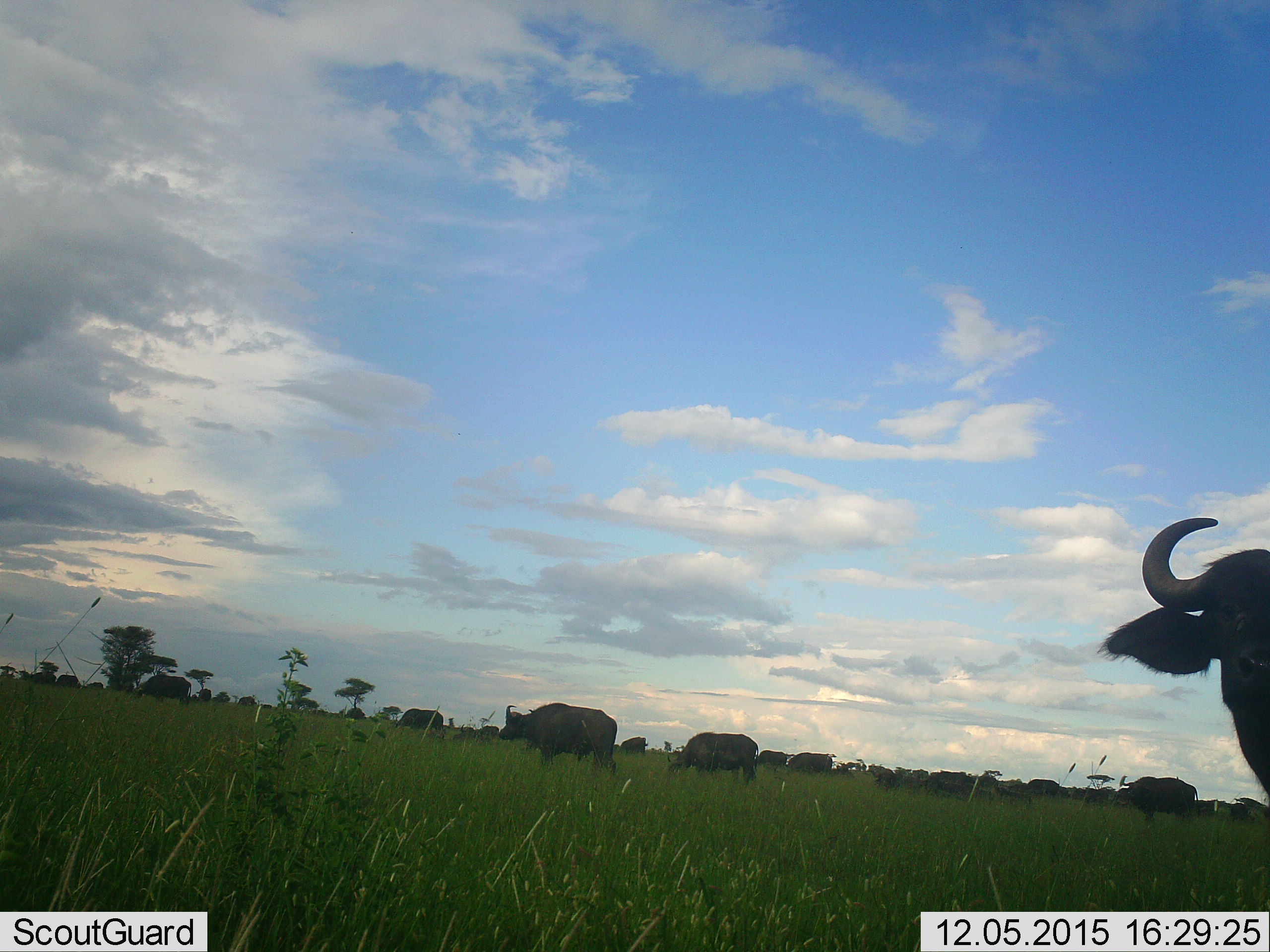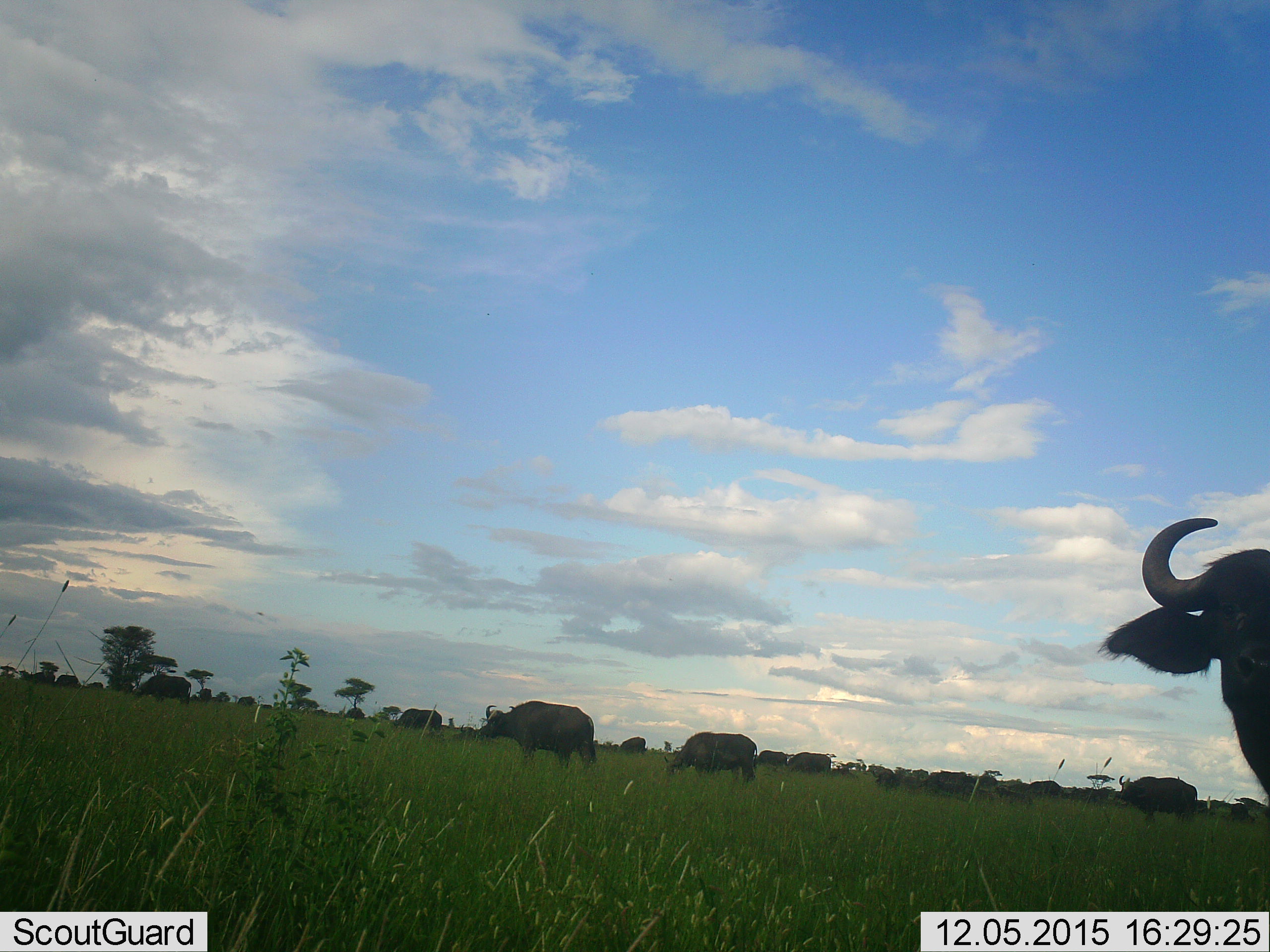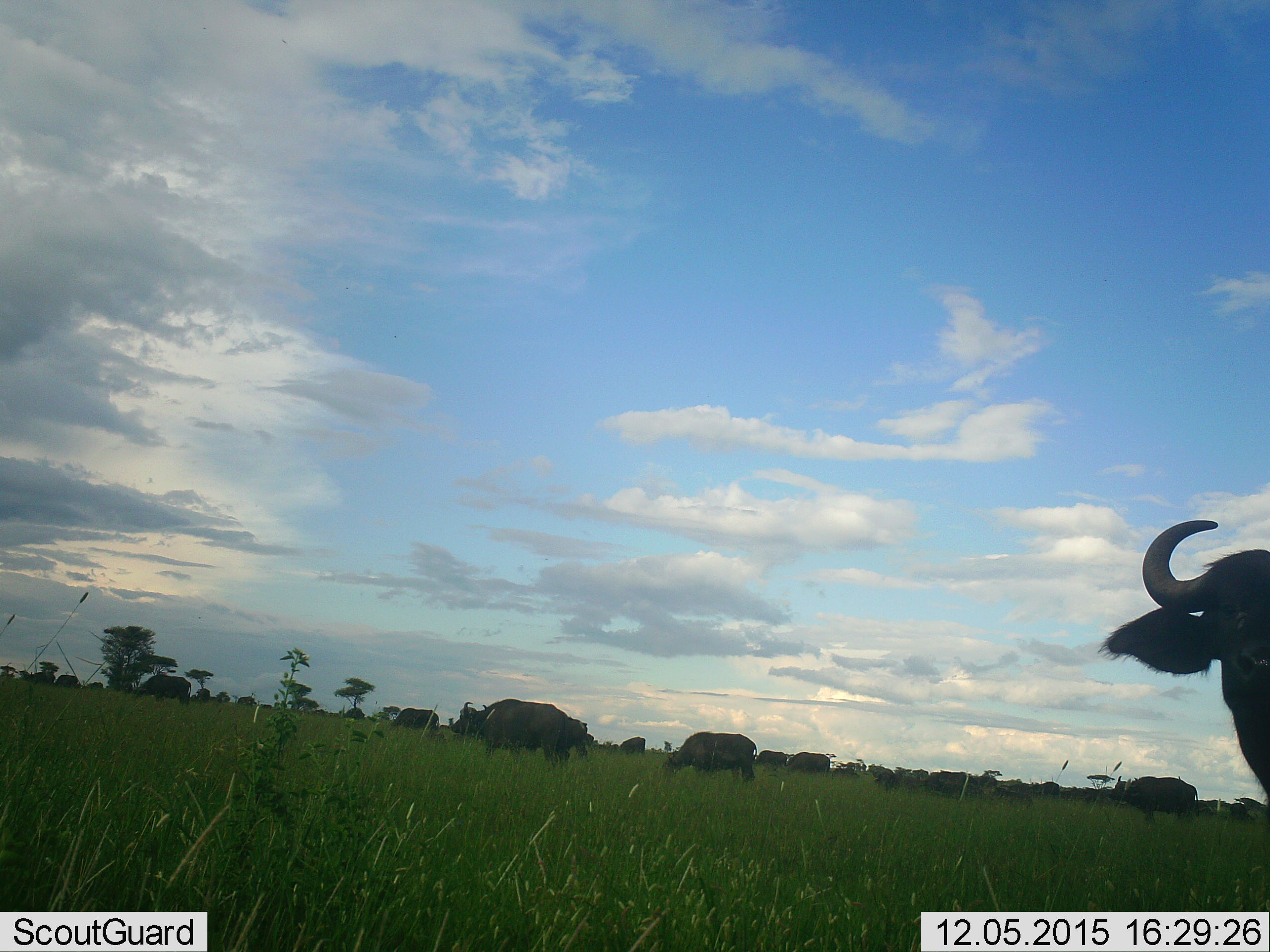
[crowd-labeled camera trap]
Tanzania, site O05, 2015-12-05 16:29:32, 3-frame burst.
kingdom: Animalia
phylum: Chordata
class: Mammalia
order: Artiodactyla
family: Bovidae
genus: Syncerus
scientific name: Syncerus caffer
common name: cape buffalo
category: buffalo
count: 11-50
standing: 50%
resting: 0%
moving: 83%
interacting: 0%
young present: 0%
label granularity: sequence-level